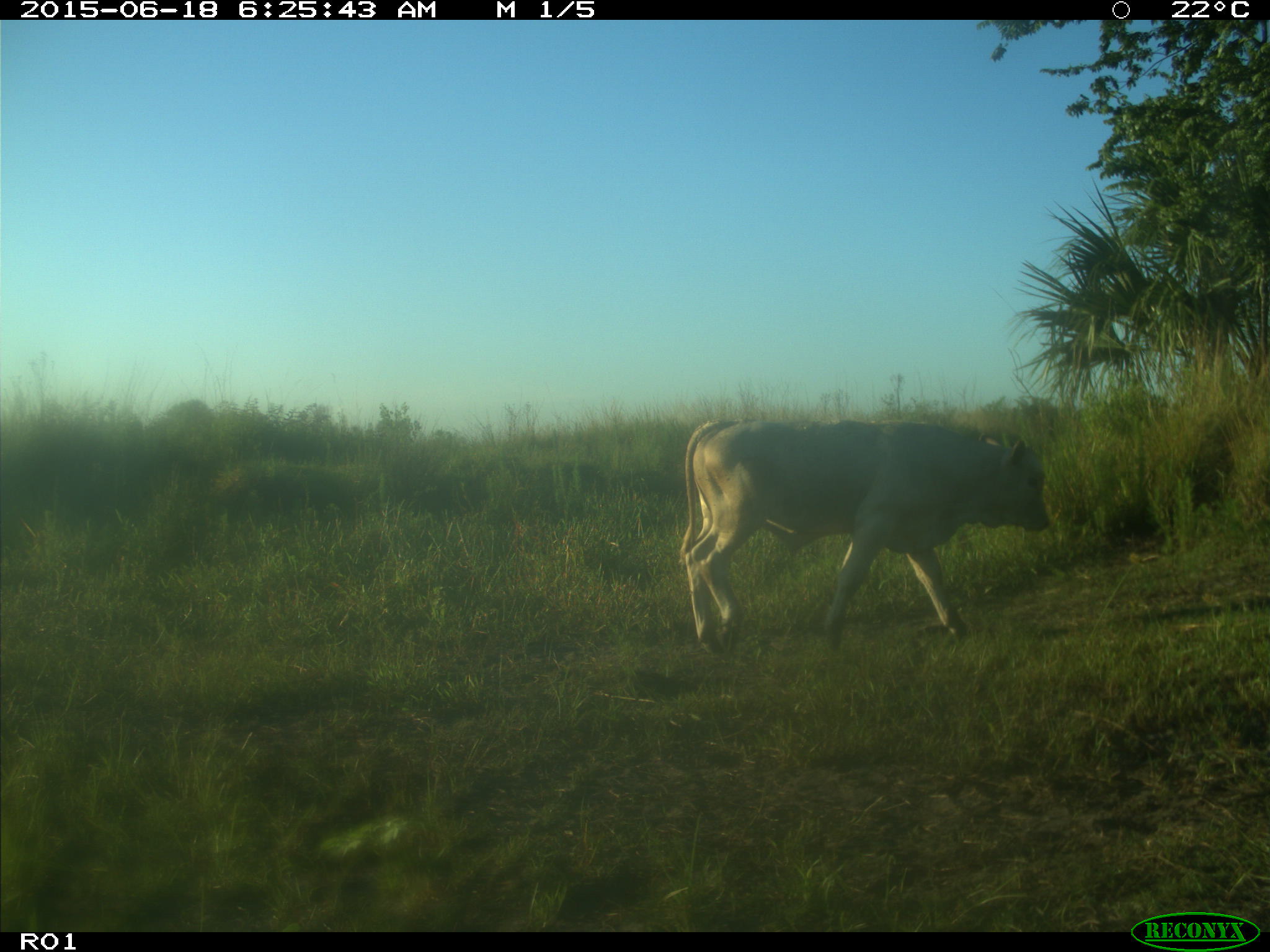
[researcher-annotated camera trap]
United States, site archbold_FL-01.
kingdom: Animalia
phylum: Chordata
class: Mammalia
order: Artiodactyla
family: Bovidae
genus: Bos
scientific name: Bos taurus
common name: domestic cow